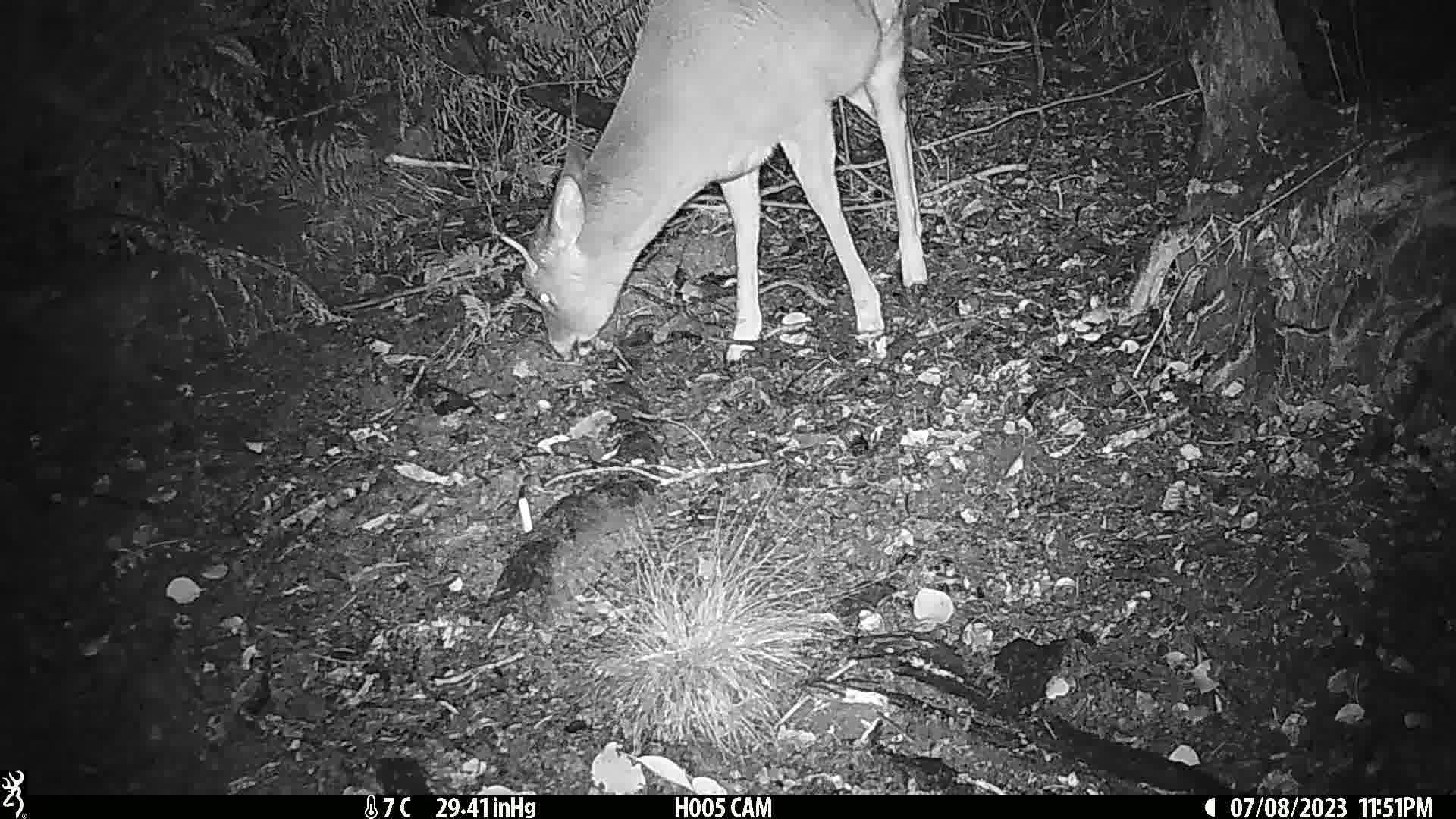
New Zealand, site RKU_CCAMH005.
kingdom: Animalia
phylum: Chordata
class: Mammalia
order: Artiodactyla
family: Cervidae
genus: Odocoileus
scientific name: Odocoileus virginianus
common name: white-tailed deer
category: white tailed deer